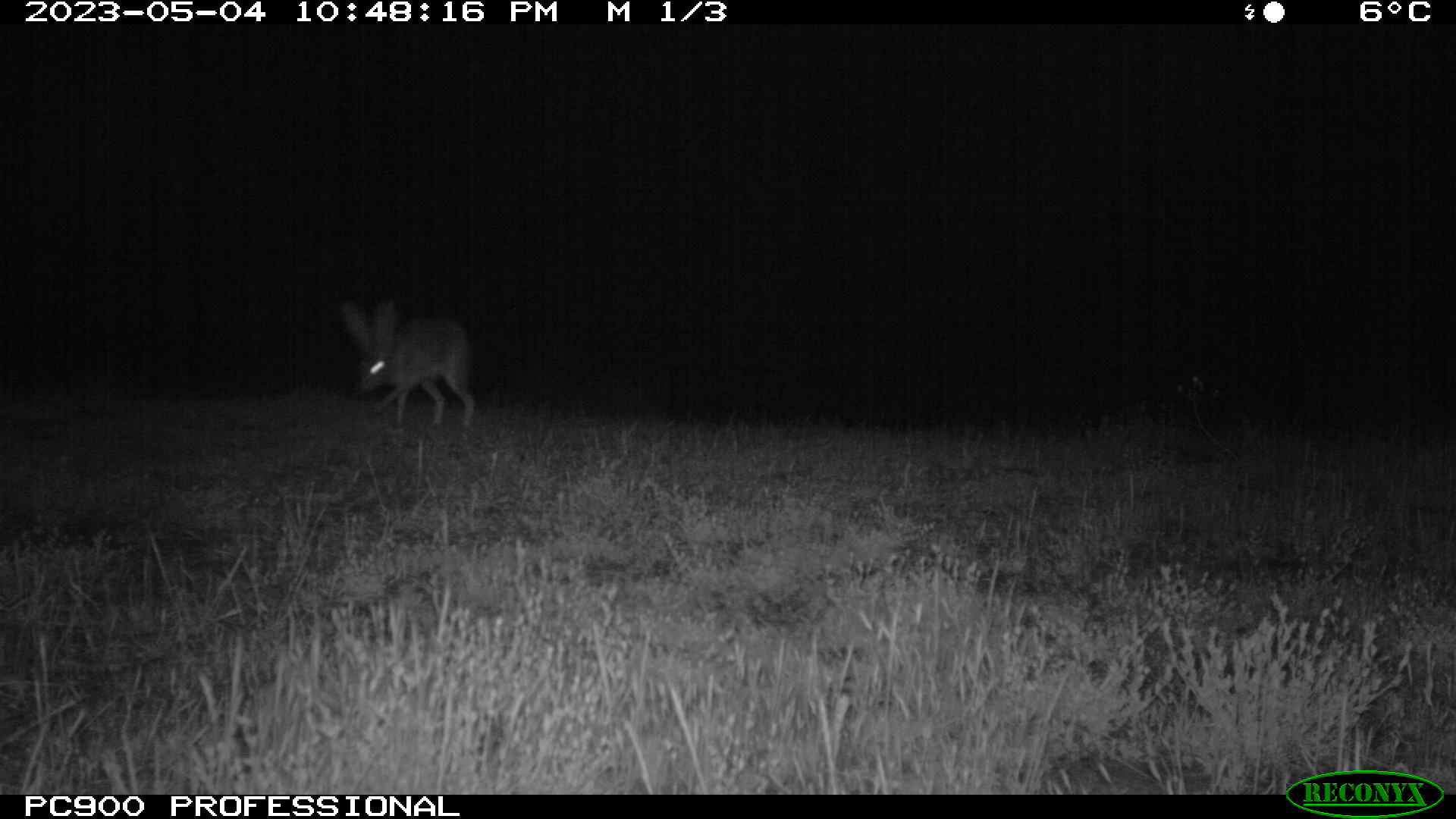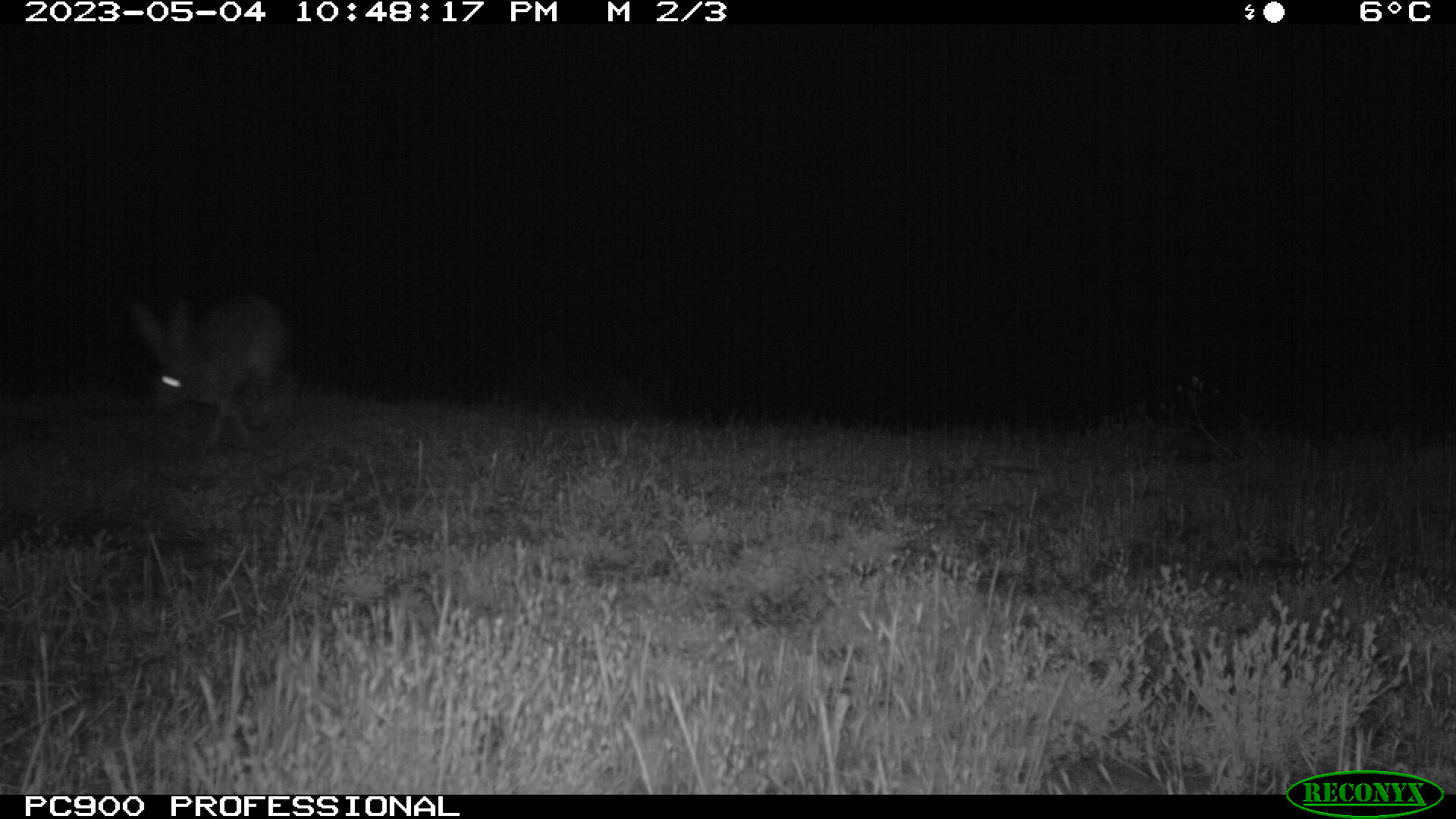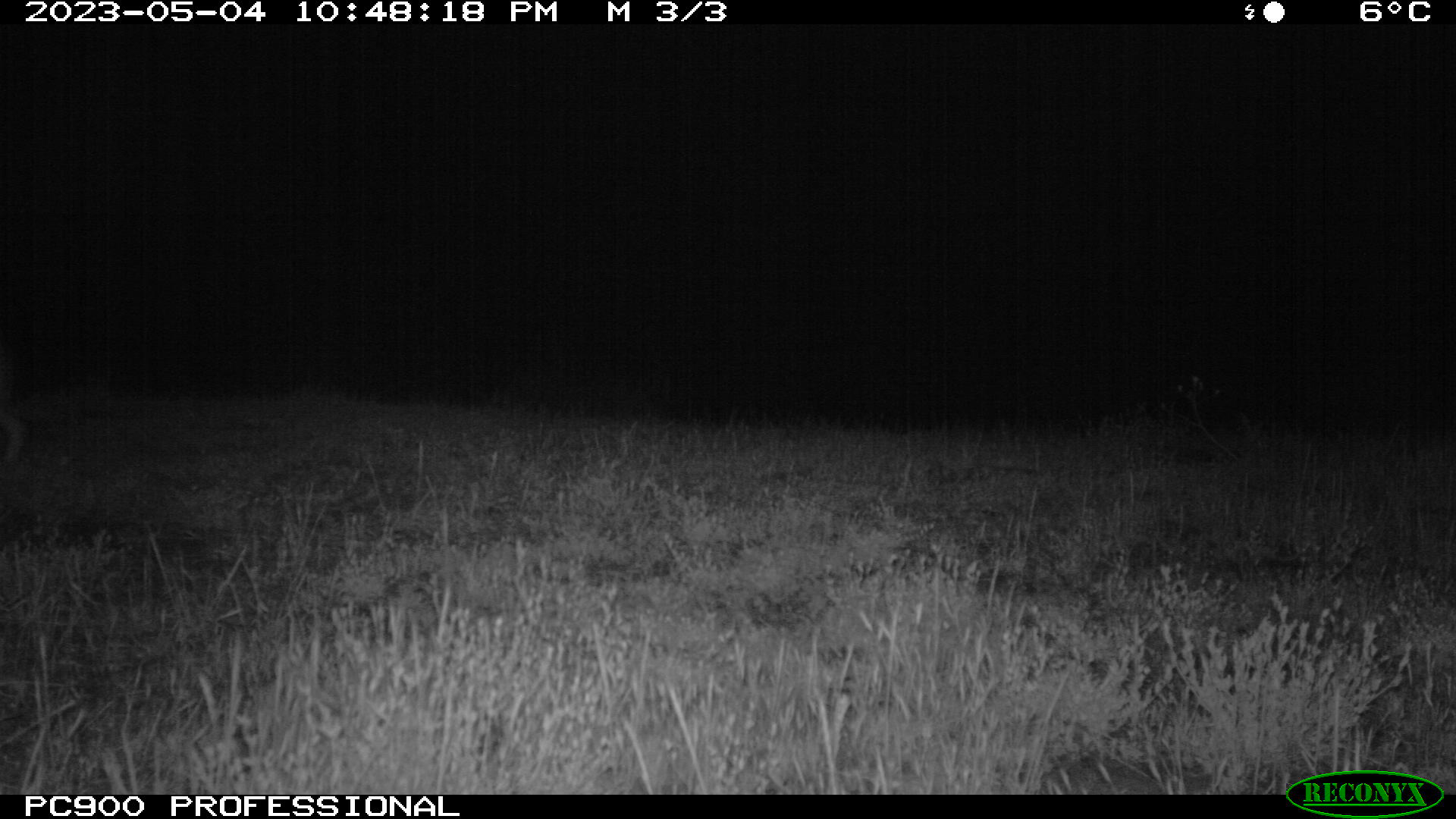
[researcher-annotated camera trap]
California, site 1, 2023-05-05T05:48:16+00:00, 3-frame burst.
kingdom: Animalia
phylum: Chordata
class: Mammalia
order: Lagomorpha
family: Leporidae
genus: Lepus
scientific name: Lepus californicus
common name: black-tailed jackrabbit